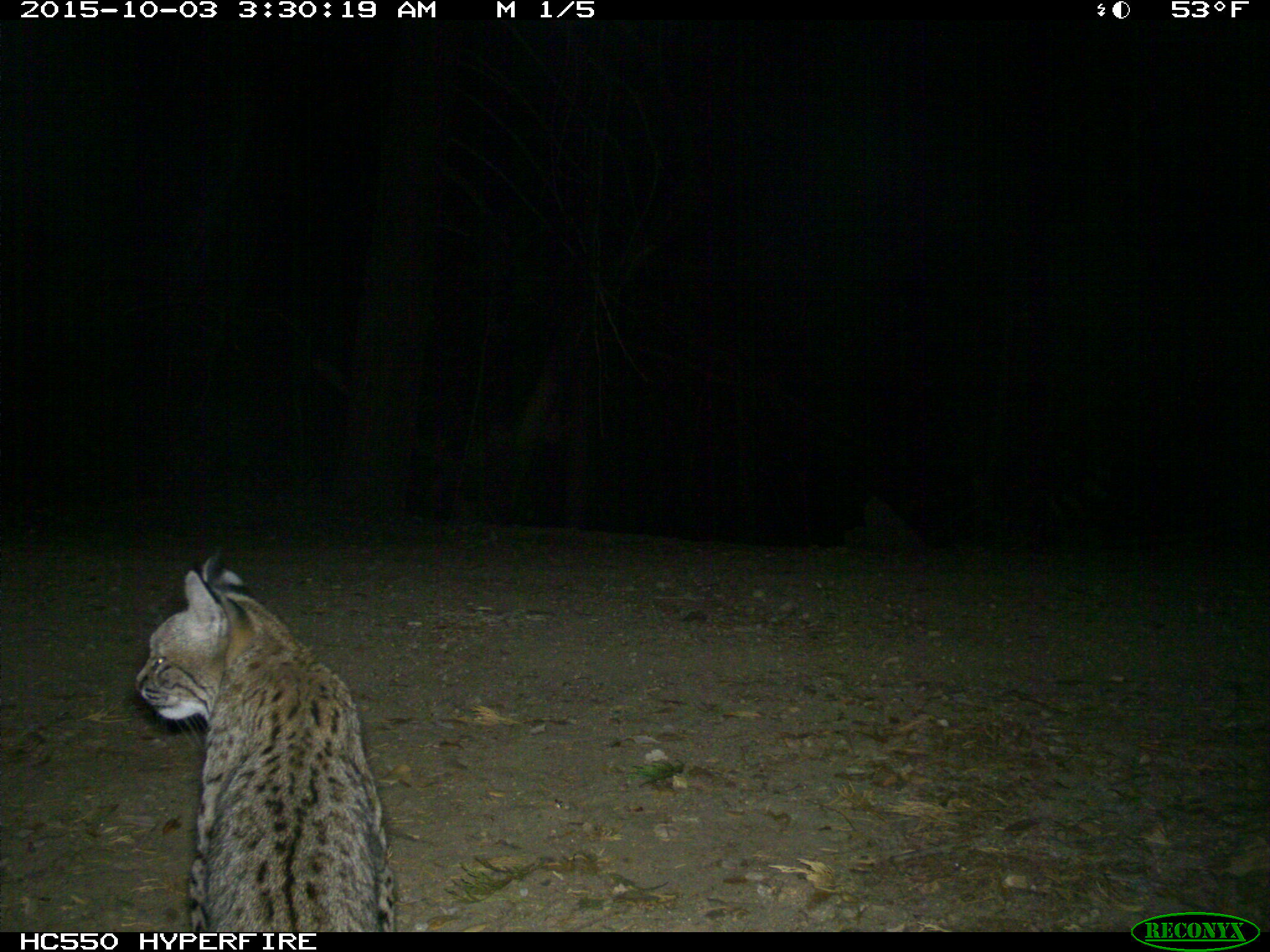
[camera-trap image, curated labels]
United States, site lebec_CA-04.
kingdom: Animalia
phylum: Chordata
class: Mammalia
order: Carnivora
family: Felidae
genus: Lynx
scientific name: Lynx rufus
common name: bobcat